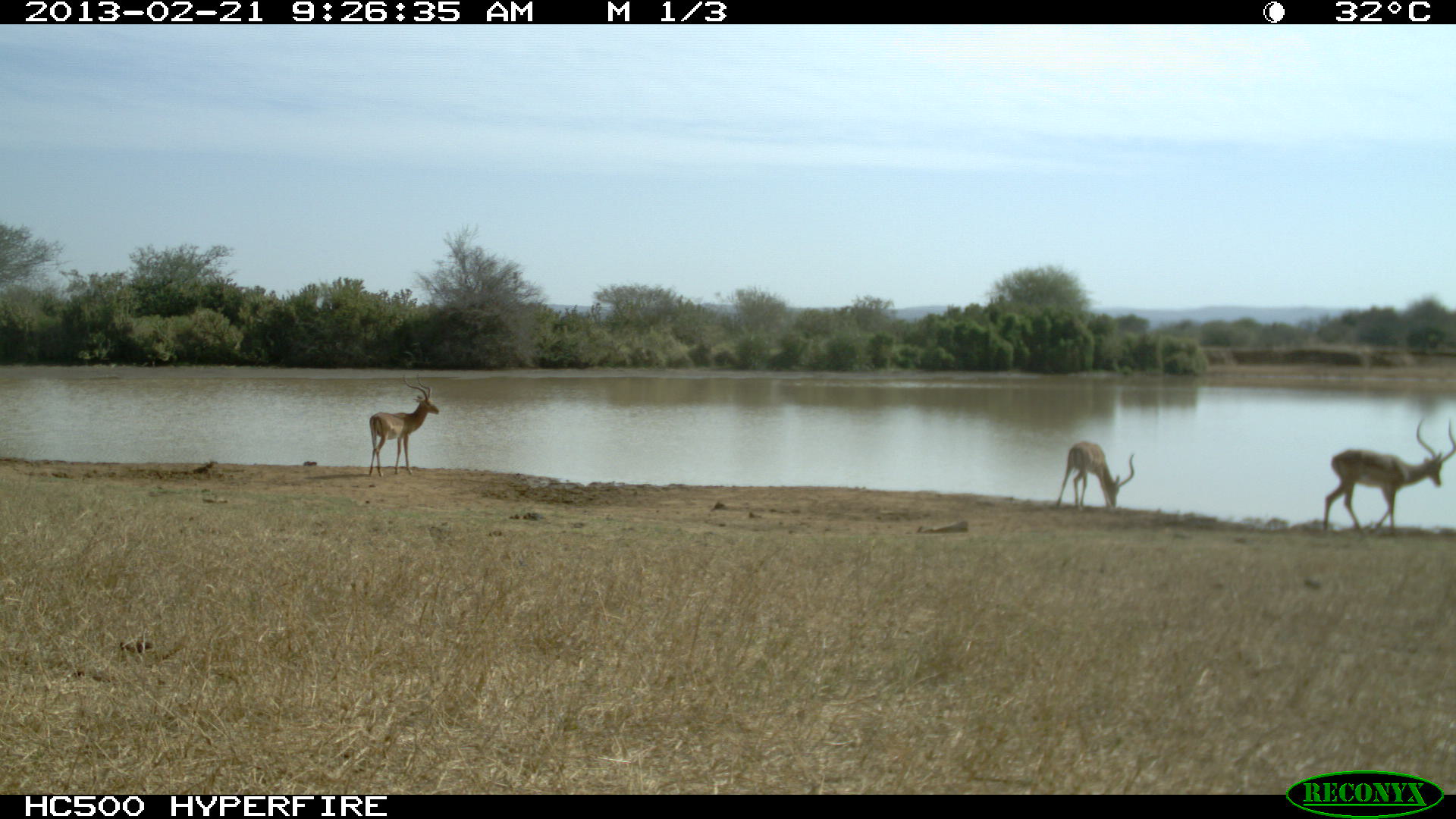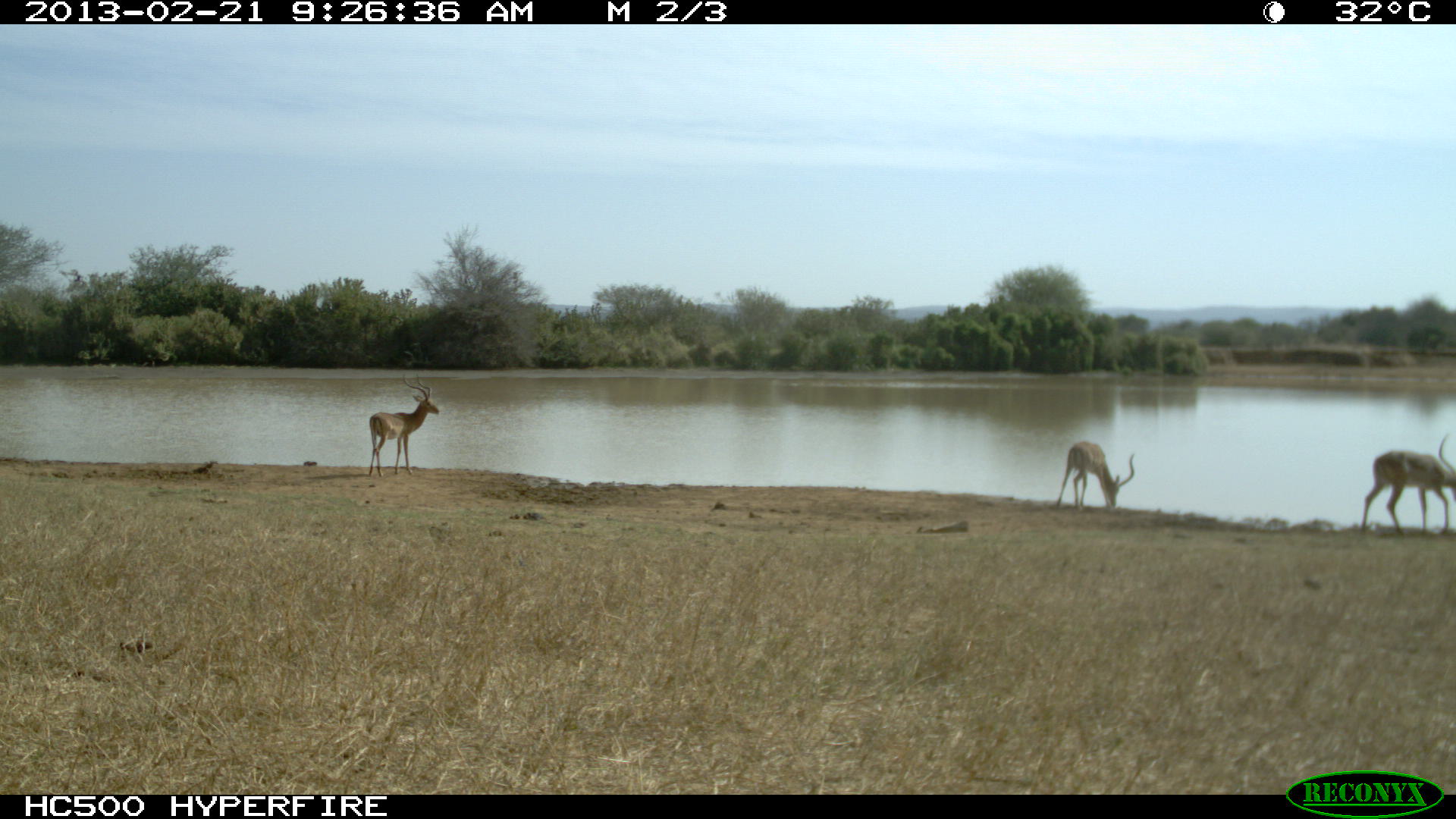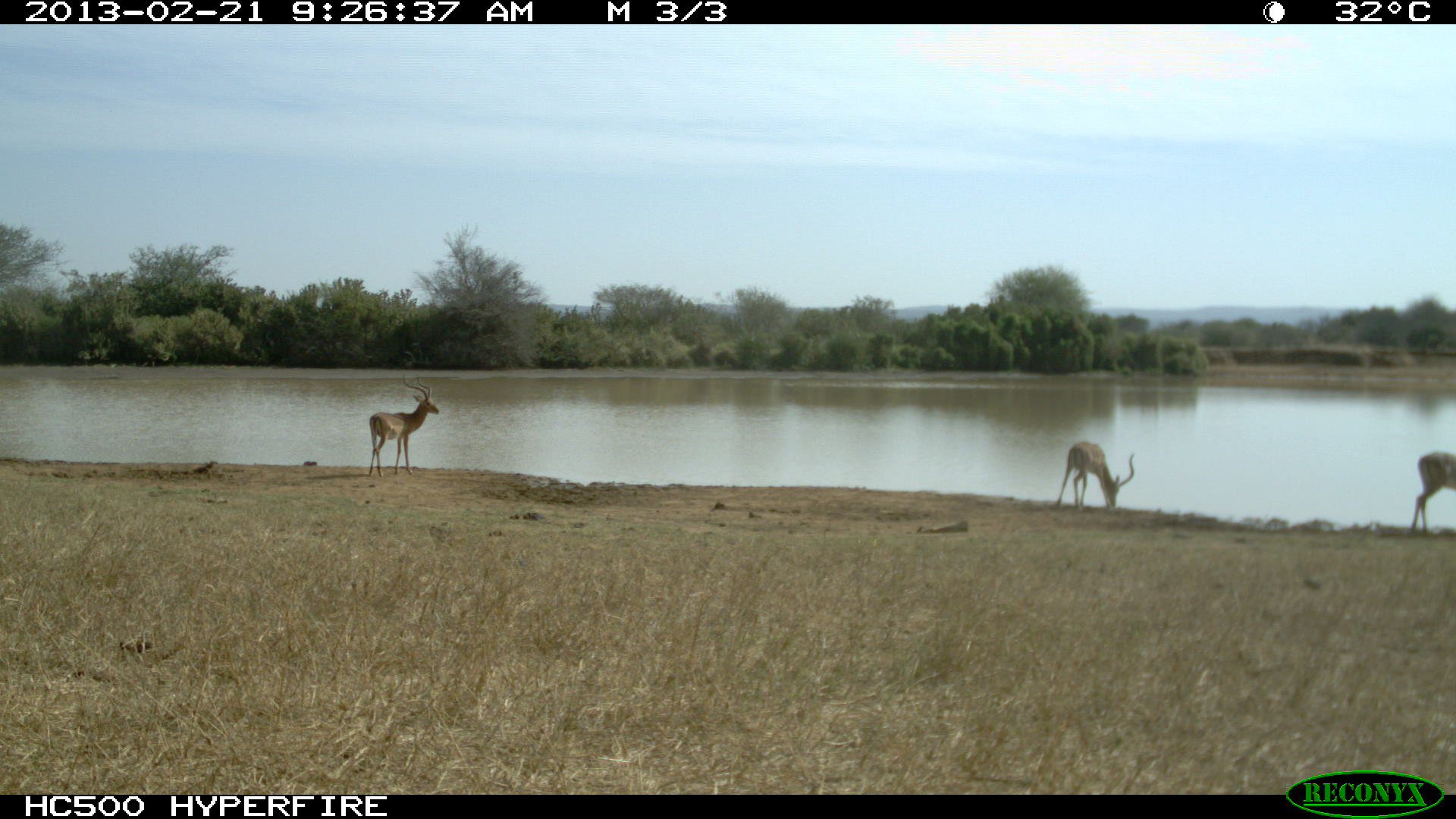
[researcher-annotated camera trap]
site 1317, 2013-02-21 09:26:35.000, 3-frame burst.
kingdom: Animalia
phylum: Chordata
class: Mammalia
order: Artiodactyla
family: Bovidae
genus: Aepyceros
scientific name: Aepyceros melampus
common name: impala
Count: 3.